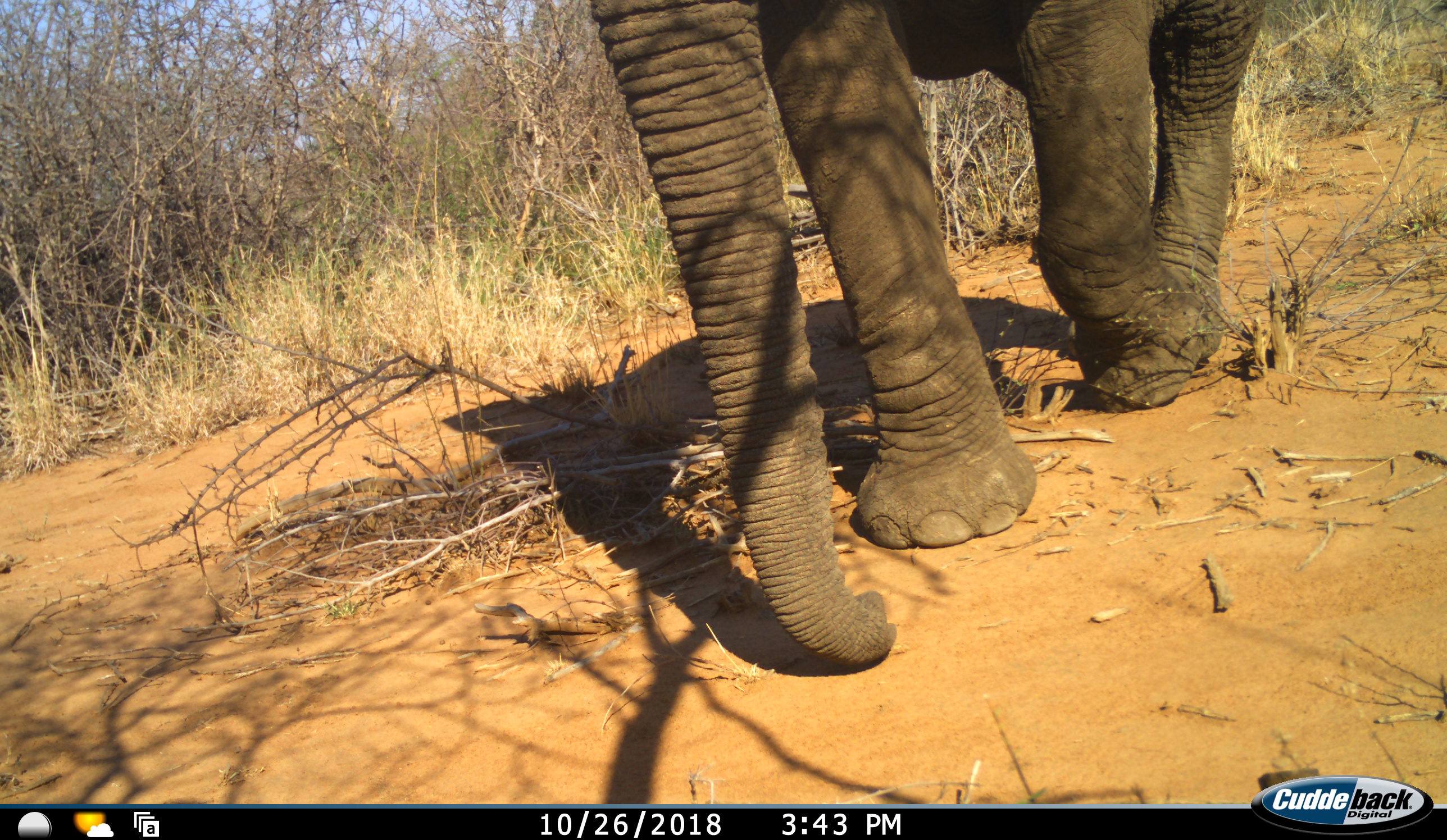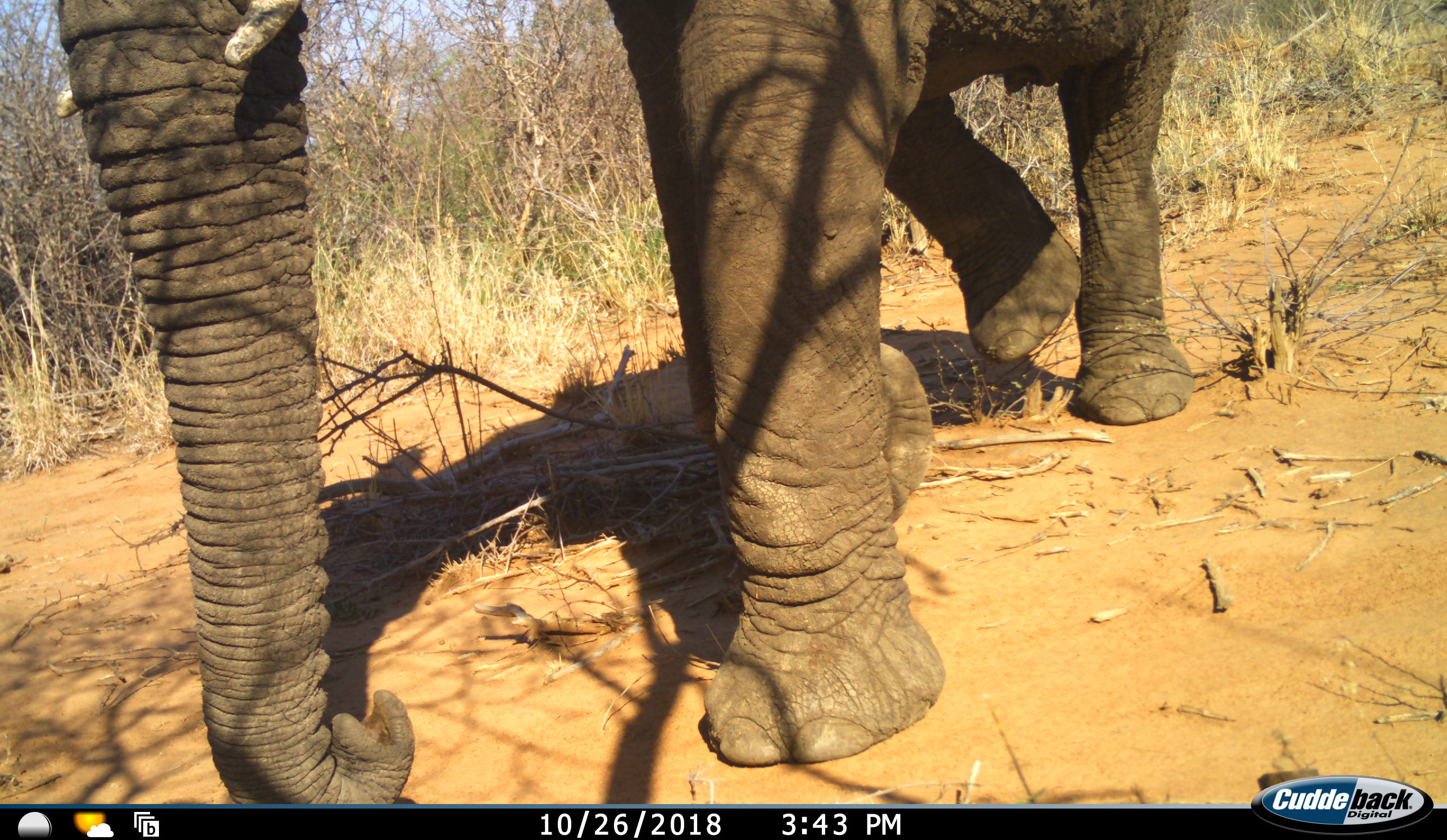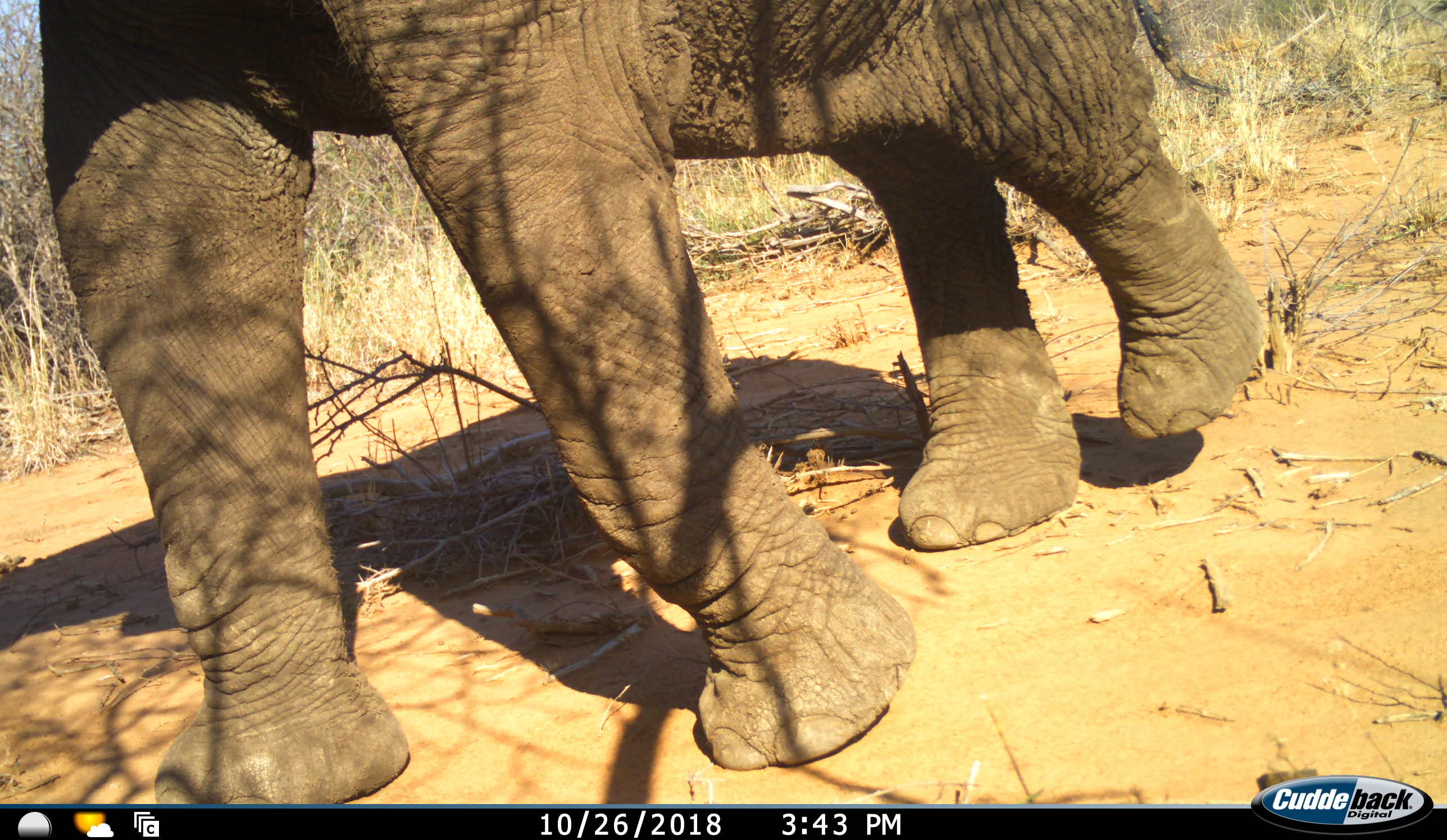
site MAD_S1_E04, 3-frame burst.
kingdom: Animalia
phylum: Chordata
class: Mammalia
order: Proboscidea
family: Elephantidae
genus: Loxodonta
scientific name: Loxodonta africana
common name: african bush elephant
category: elephant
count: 1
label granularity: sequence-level